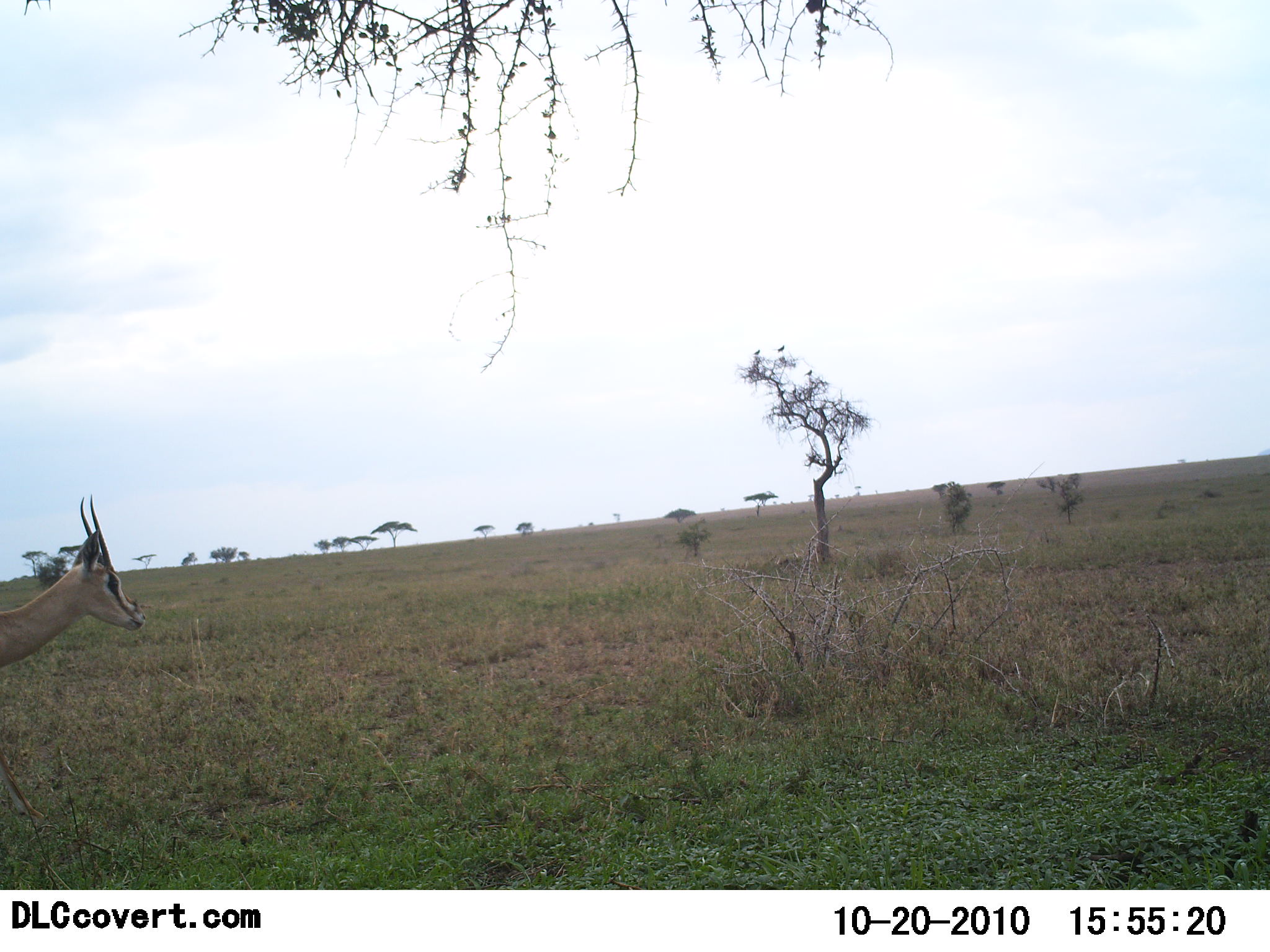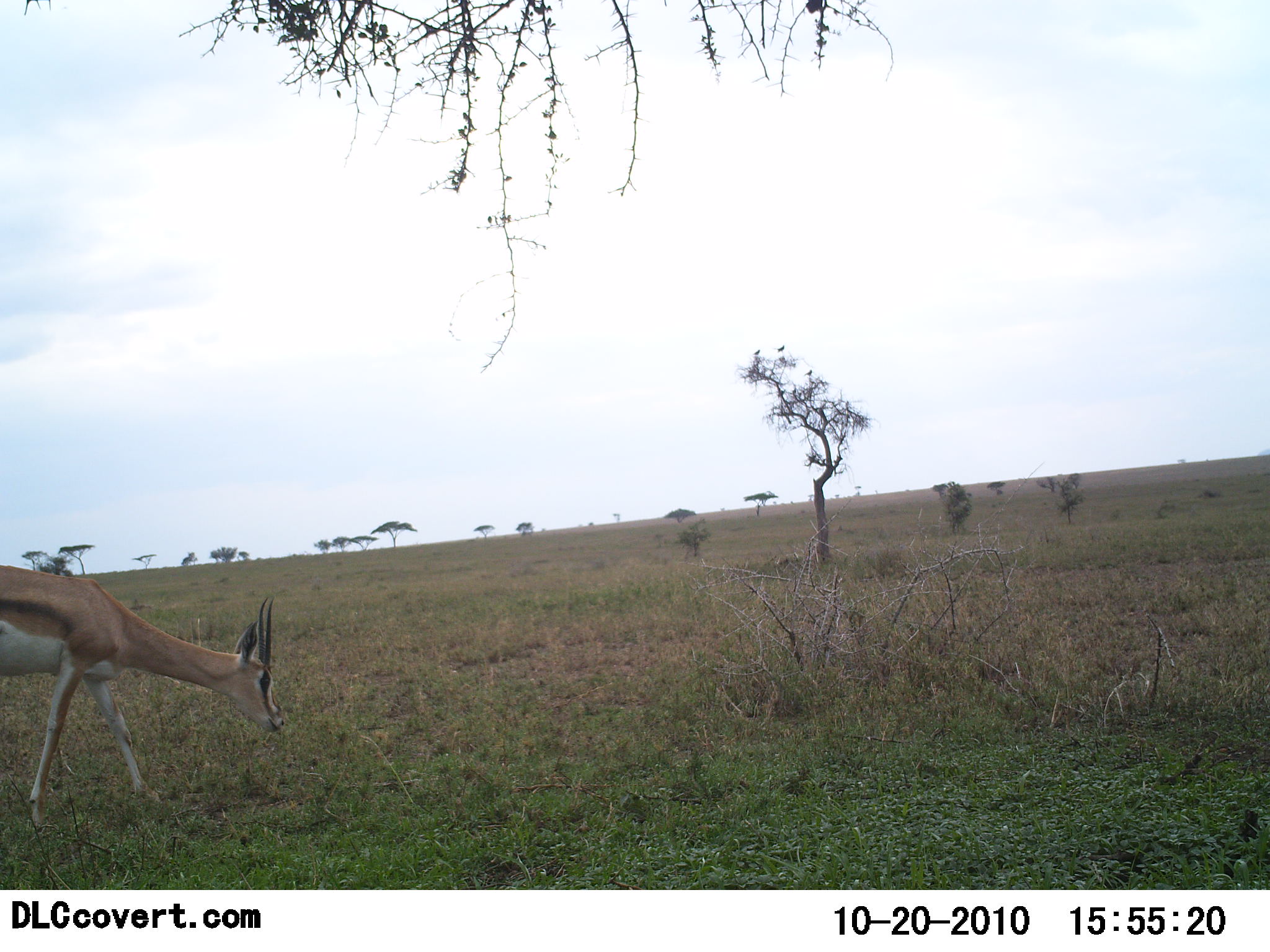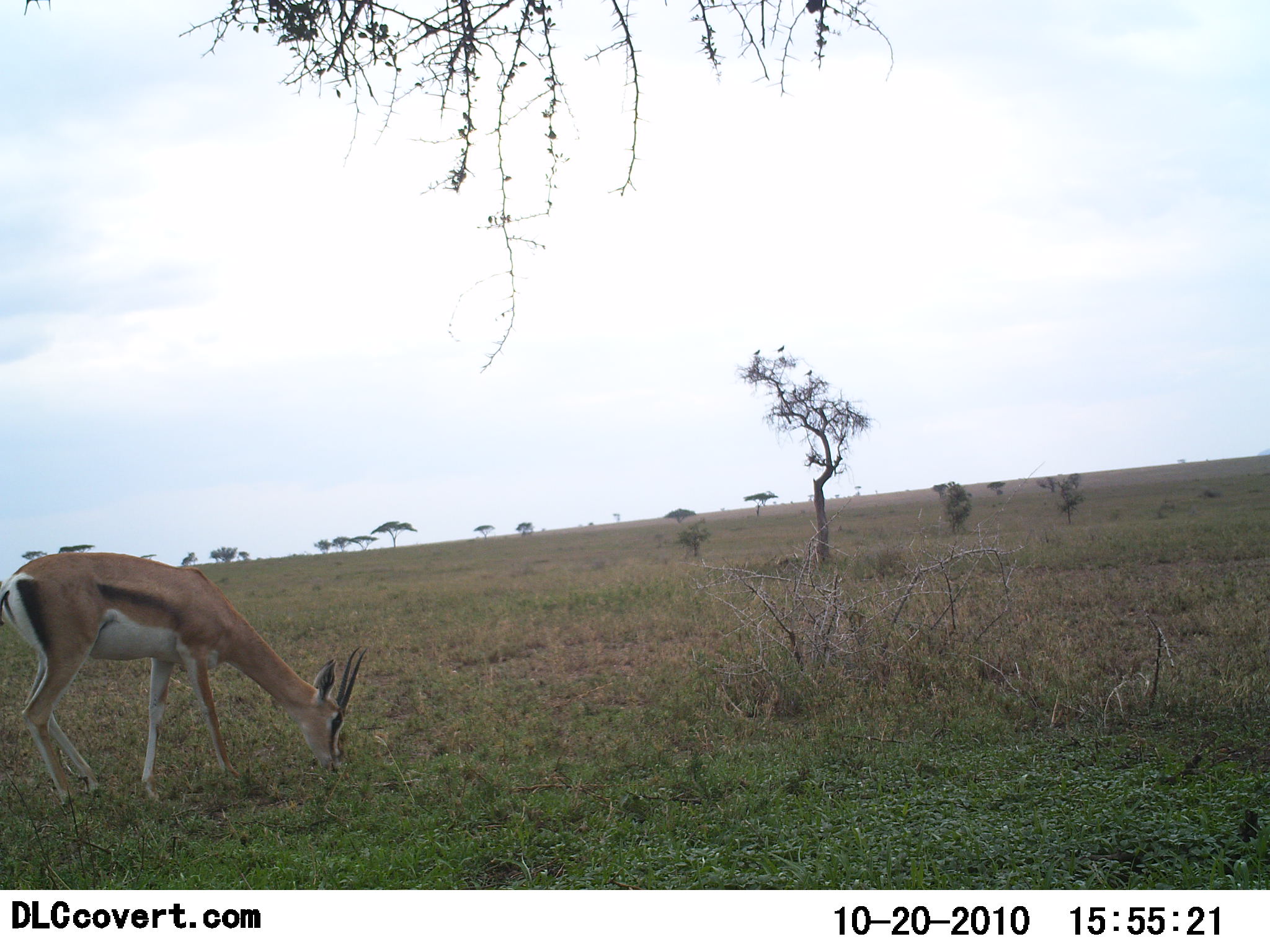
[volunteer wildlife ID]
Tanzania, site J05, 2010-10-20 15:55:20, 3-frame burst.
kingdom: Animalia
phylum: Chordata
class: Mammalia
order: Artiodactyla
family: Bovidae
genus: Nanger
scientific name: Nanger granti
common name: grant's gazelle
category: gazellegrants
Gazellegrants (grant's gazelle) (Nanger granti), count 1. Behavior (volunteer vote fractions): standing 23%, resting 0%, moving 38%, interacting 0%. Young present (vote fraction): 0%. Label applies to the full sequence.